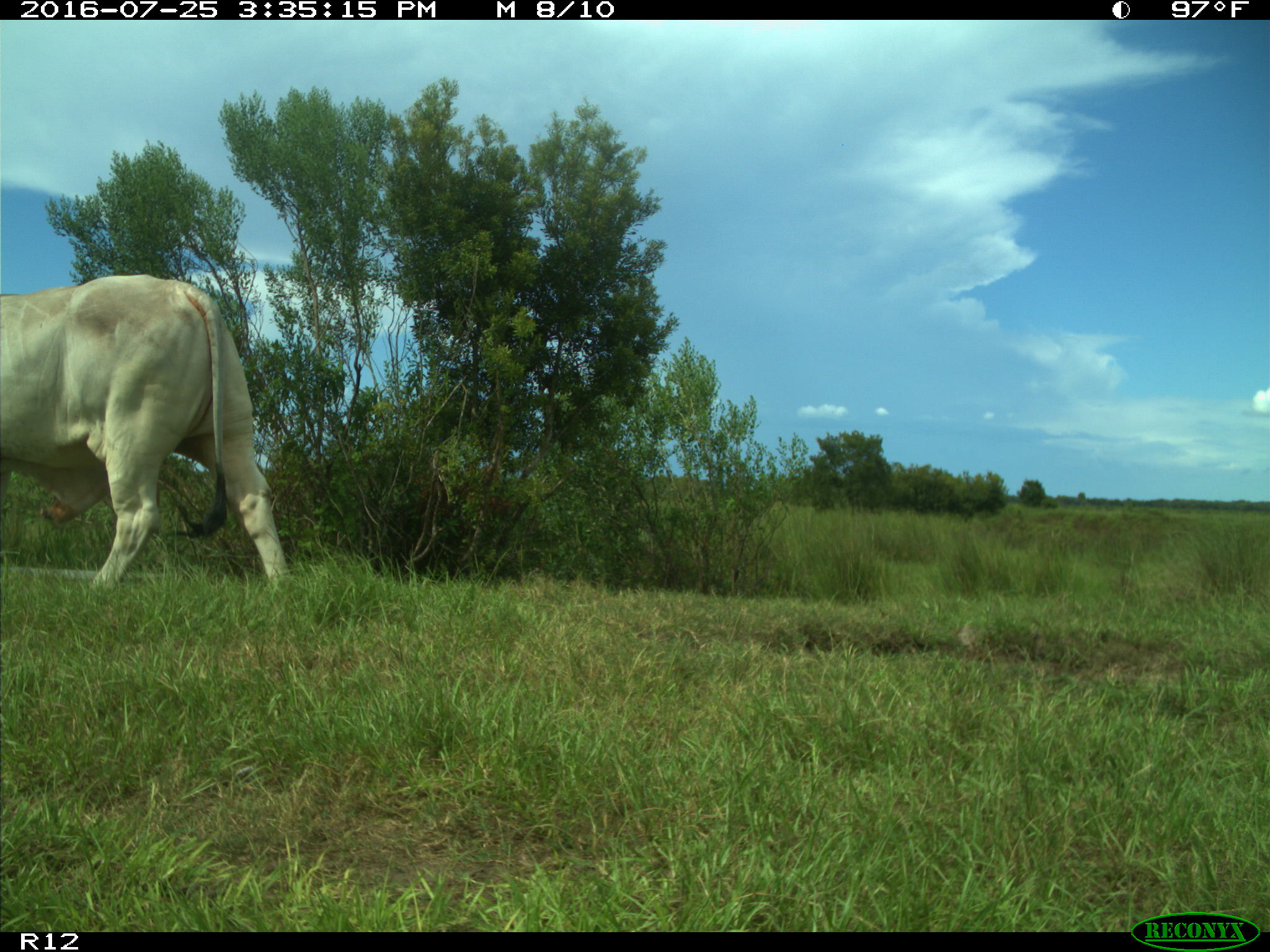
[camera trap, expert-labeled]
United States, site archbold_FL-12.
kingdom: Animalia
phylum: Chordata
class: Mammalia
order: Artiodactyla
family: Bovidae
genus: Bos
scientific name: Bos taurus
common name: domestic cow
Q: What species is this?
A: Bos taurus (domestic cow).